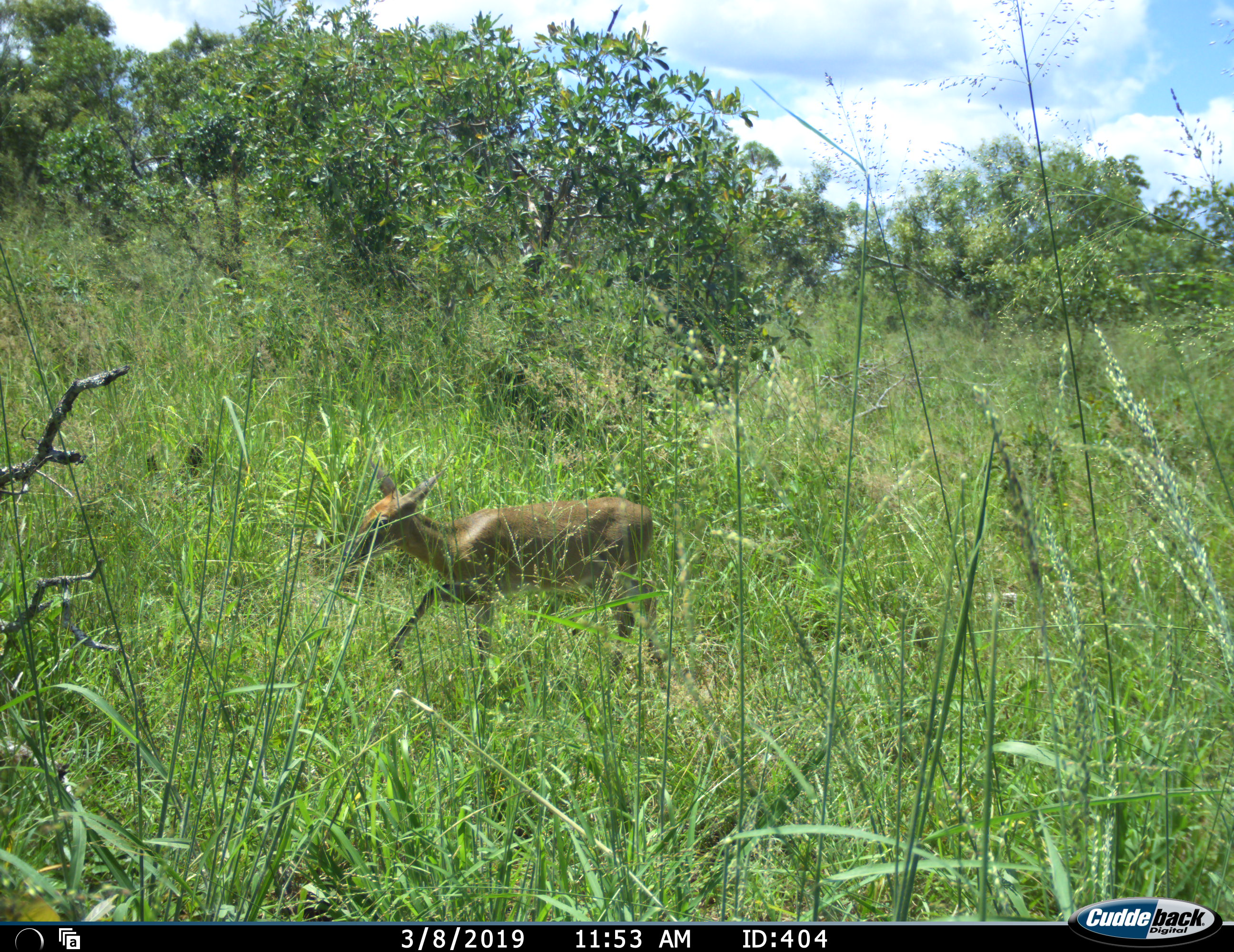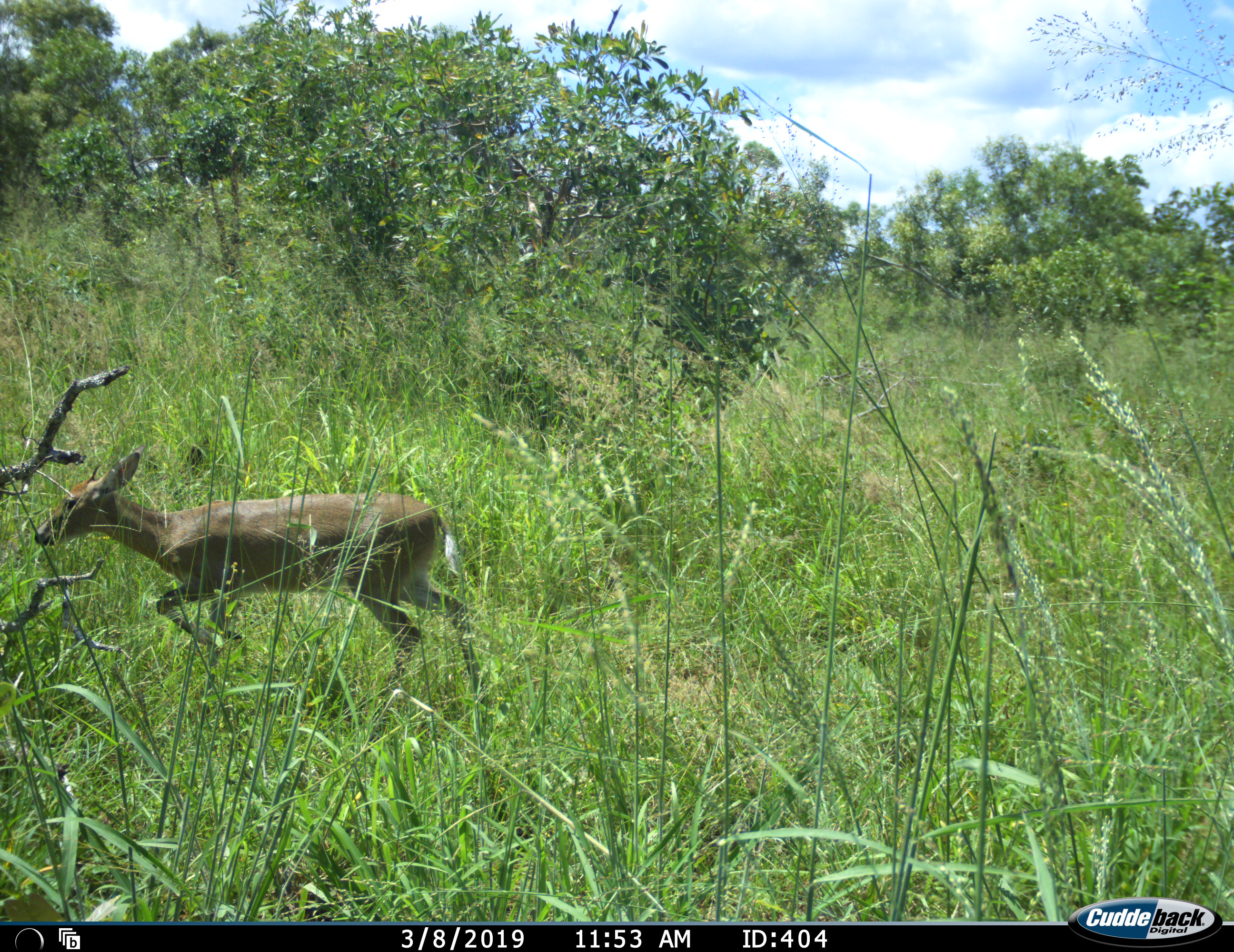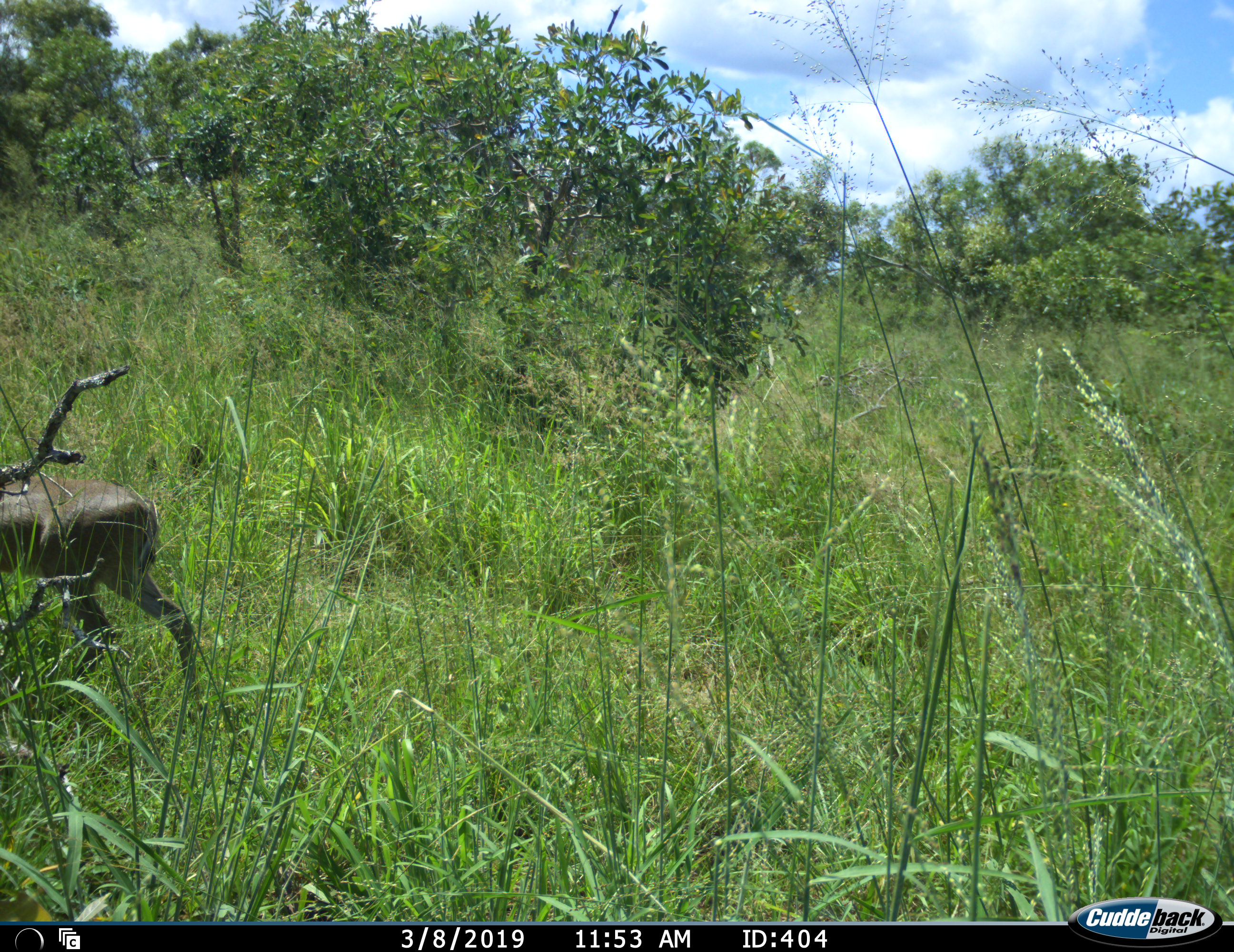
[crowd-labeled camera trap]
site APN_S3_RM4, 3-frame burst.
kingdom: Animalia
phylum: Chordata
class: Mammalia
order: Artiodactyla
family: Bovidae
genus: Sylvicapra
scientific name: Sylvicapra grimmia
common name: common duiker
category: duikercommongrey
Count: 1.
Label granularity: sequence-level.